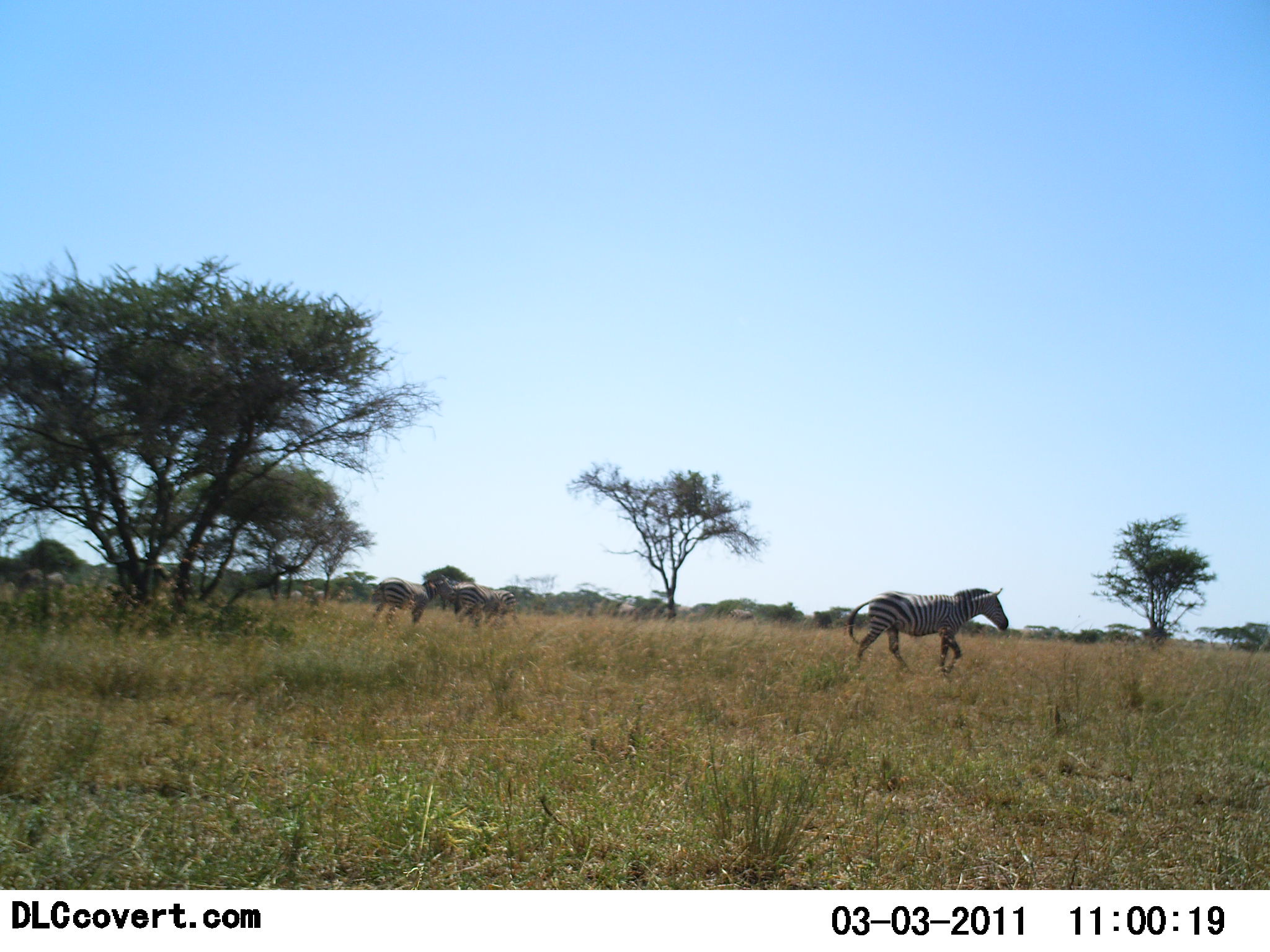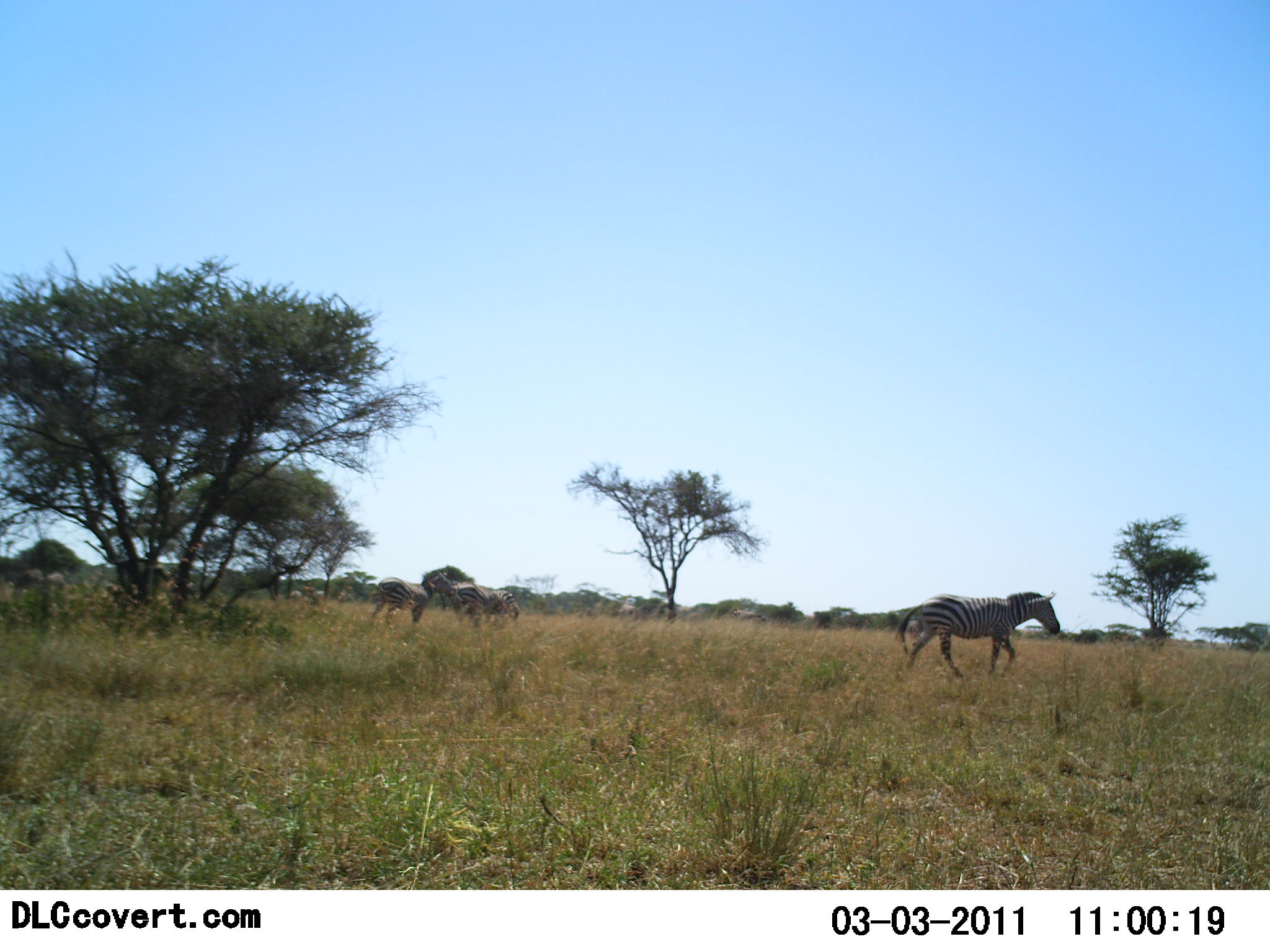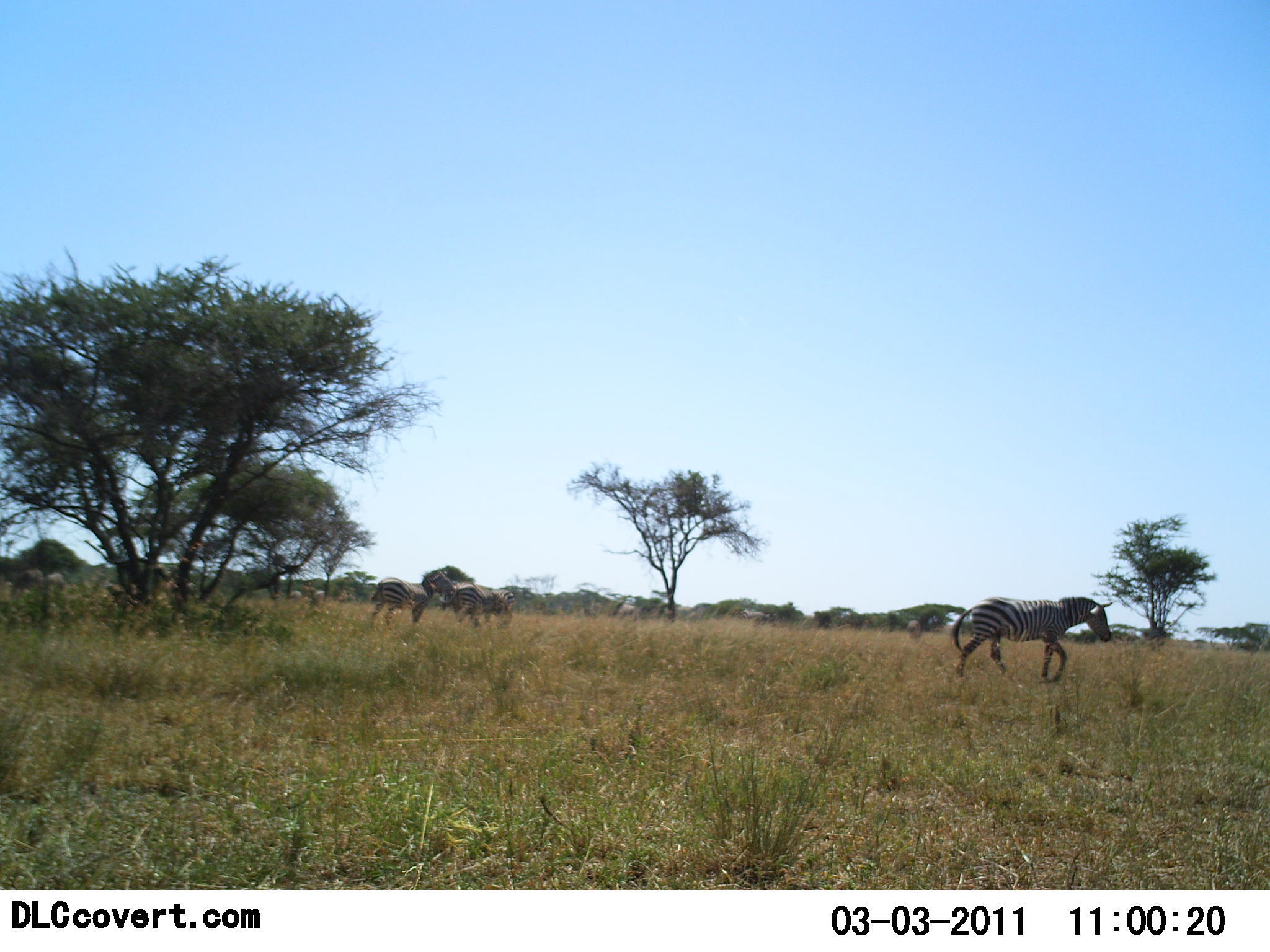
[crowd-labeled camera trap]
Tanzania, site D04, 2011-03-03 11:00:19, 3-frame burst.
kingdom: Animalia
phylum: Chordata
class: Mammalia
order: Perissodactyla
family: Equidae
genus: Equus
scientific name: Equus quagga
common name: plains zebra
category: zebra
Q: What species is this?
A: Zebra (plains zebra) (Equus quagga).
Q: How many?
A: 3.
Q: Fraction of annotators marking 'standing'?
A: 20%.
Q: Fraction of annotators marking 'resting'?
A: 0%.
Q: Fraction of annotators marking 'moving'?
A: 100%.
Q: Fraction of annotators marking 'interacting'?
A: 0%.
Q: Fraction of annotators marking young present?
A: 0%.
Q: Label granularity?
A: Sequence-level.